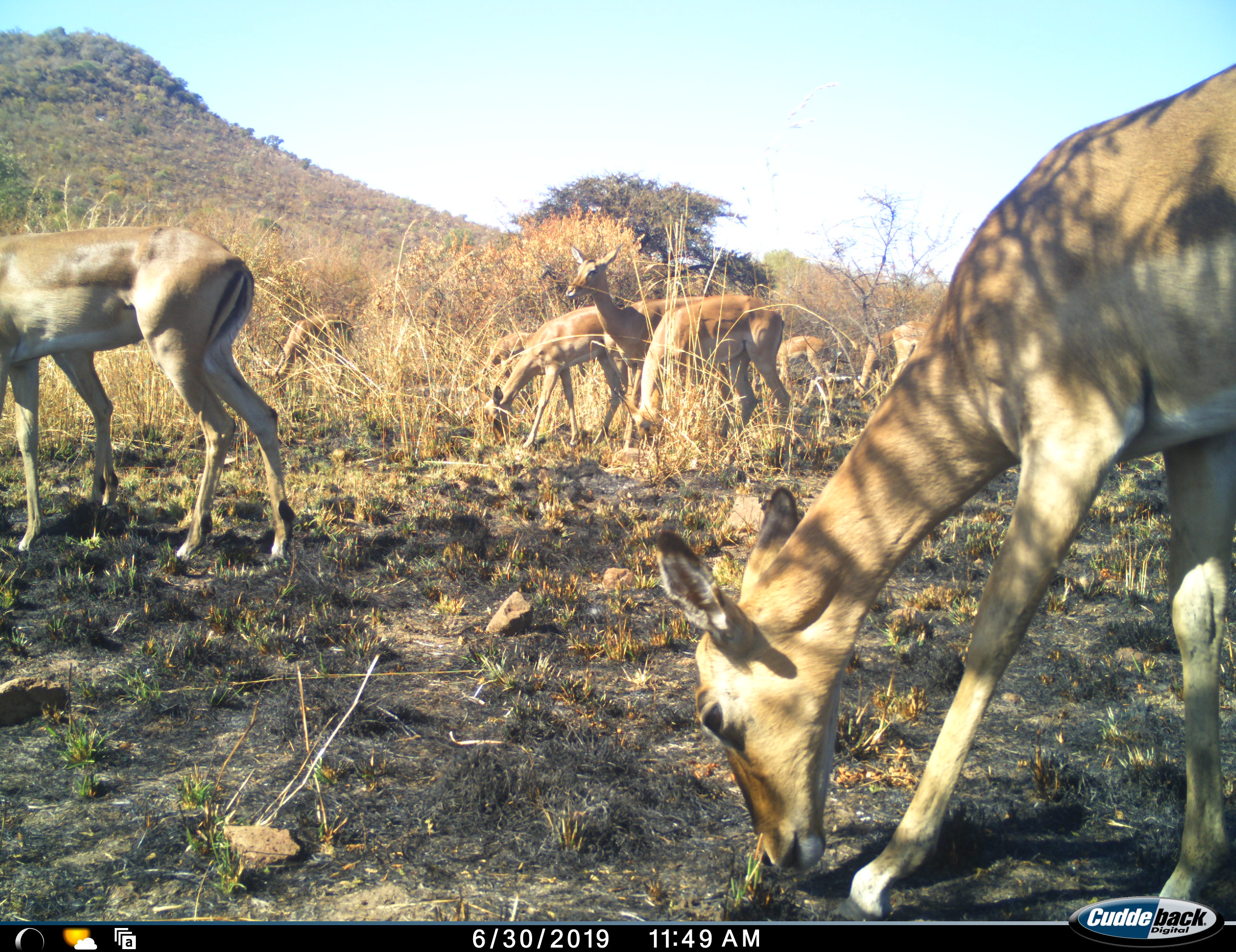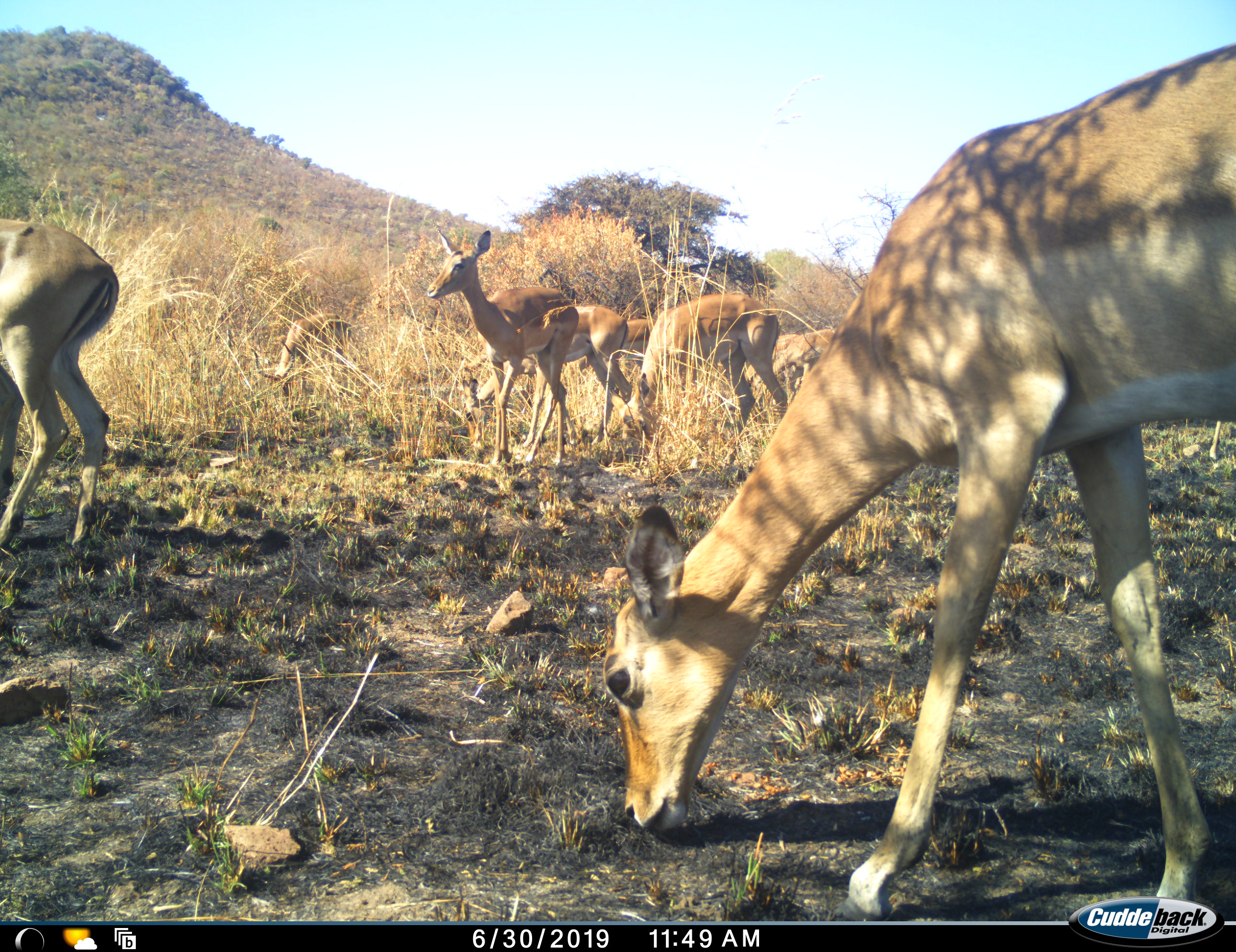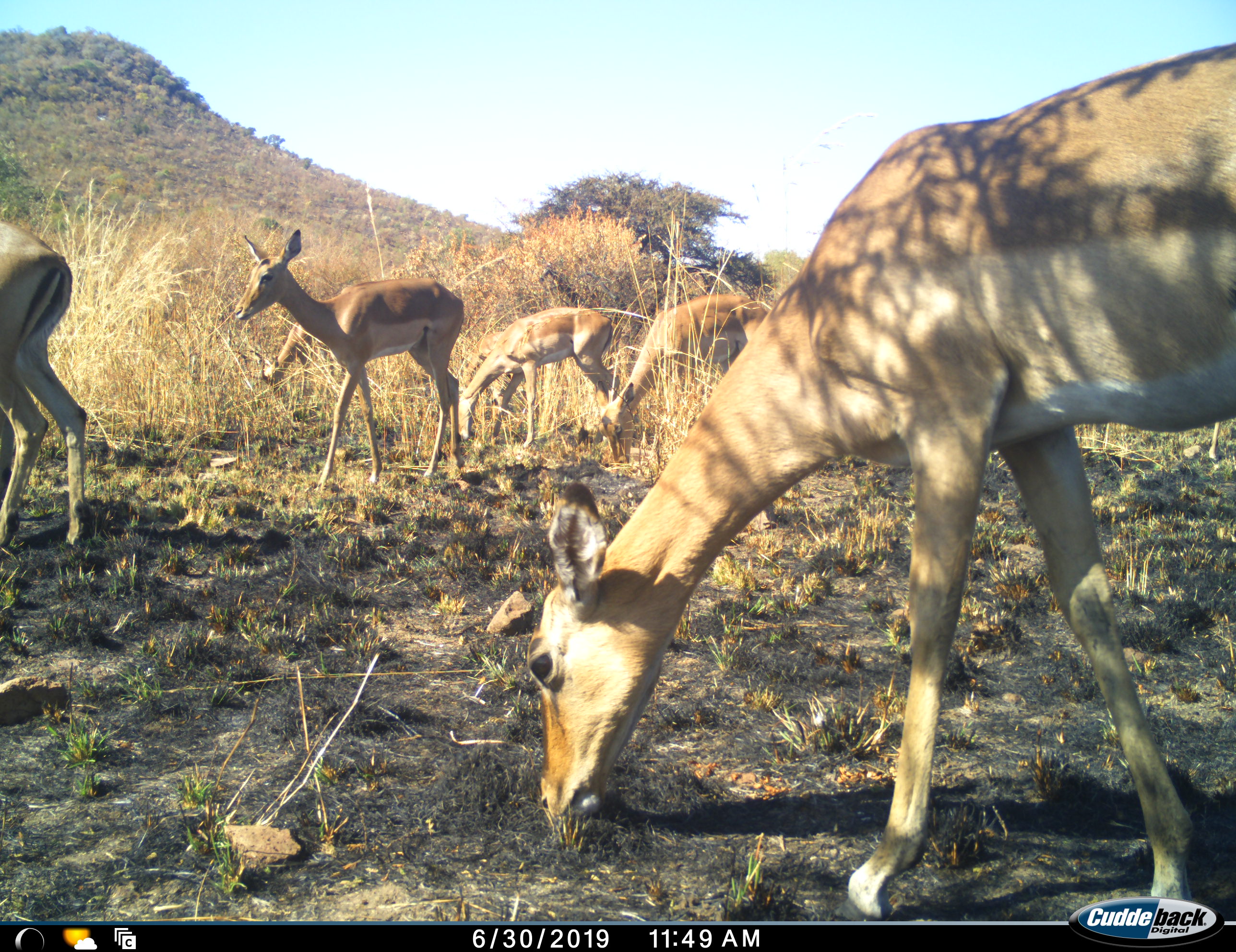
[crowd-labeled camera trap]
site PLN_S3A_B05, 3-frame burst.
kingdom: Animalia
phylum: Chordata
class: Mammalia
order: Artiodactyla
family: Bovidae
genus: Aepyceros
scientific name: Aepyceros melampus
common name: impala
Impala (Aepyceros melampus), count 7. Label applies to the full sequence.